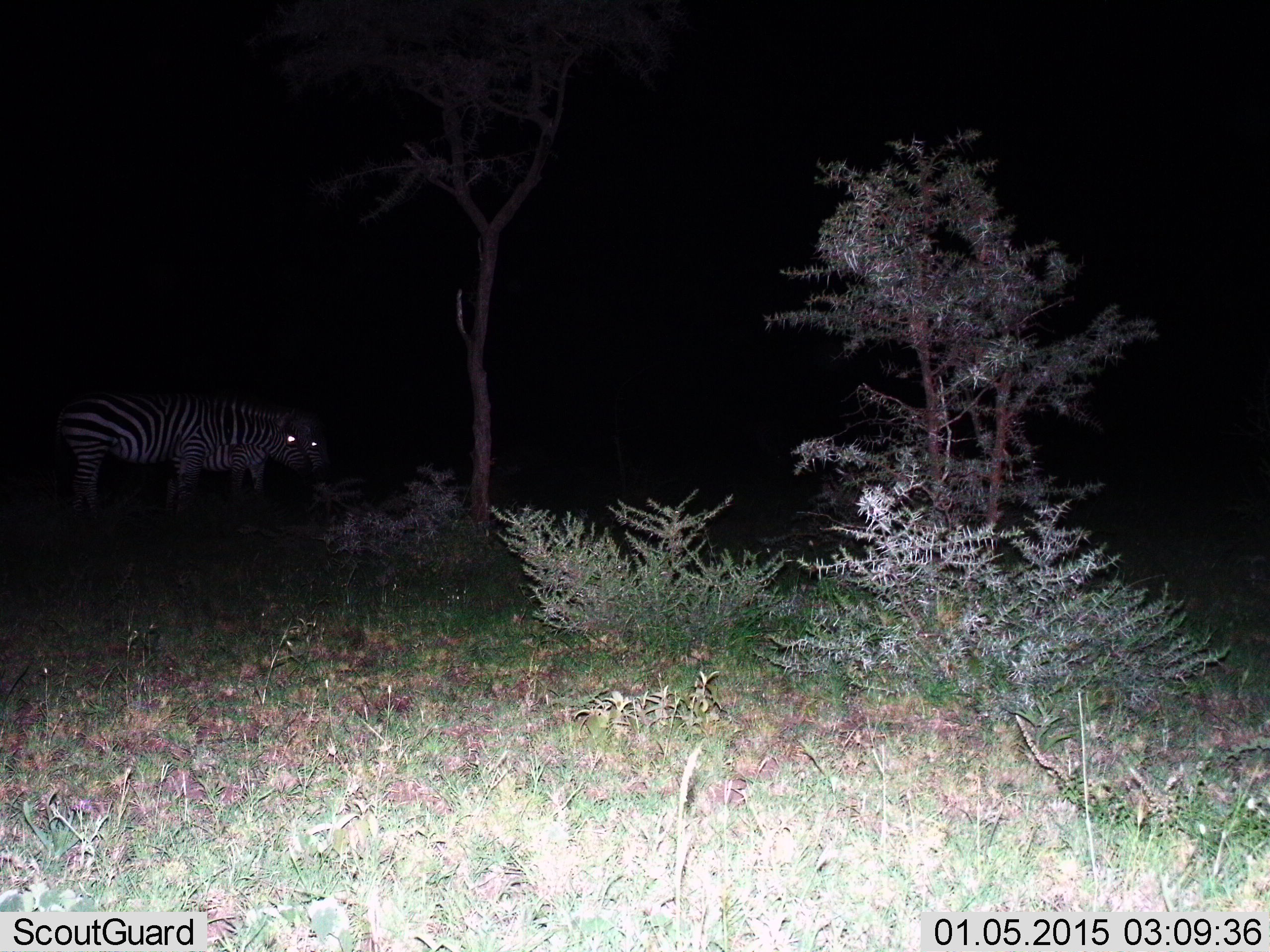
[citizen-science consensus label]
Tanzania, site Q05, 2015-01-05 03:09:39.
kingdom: Animalia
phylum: Chordata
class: Mammalia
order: Perissodactyla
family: Equidae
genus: Equus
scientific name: Equus quagga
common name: plains zebra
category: zebra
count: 2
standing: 80%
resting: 0%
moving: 10%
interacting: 0%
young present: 0%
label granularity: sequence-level